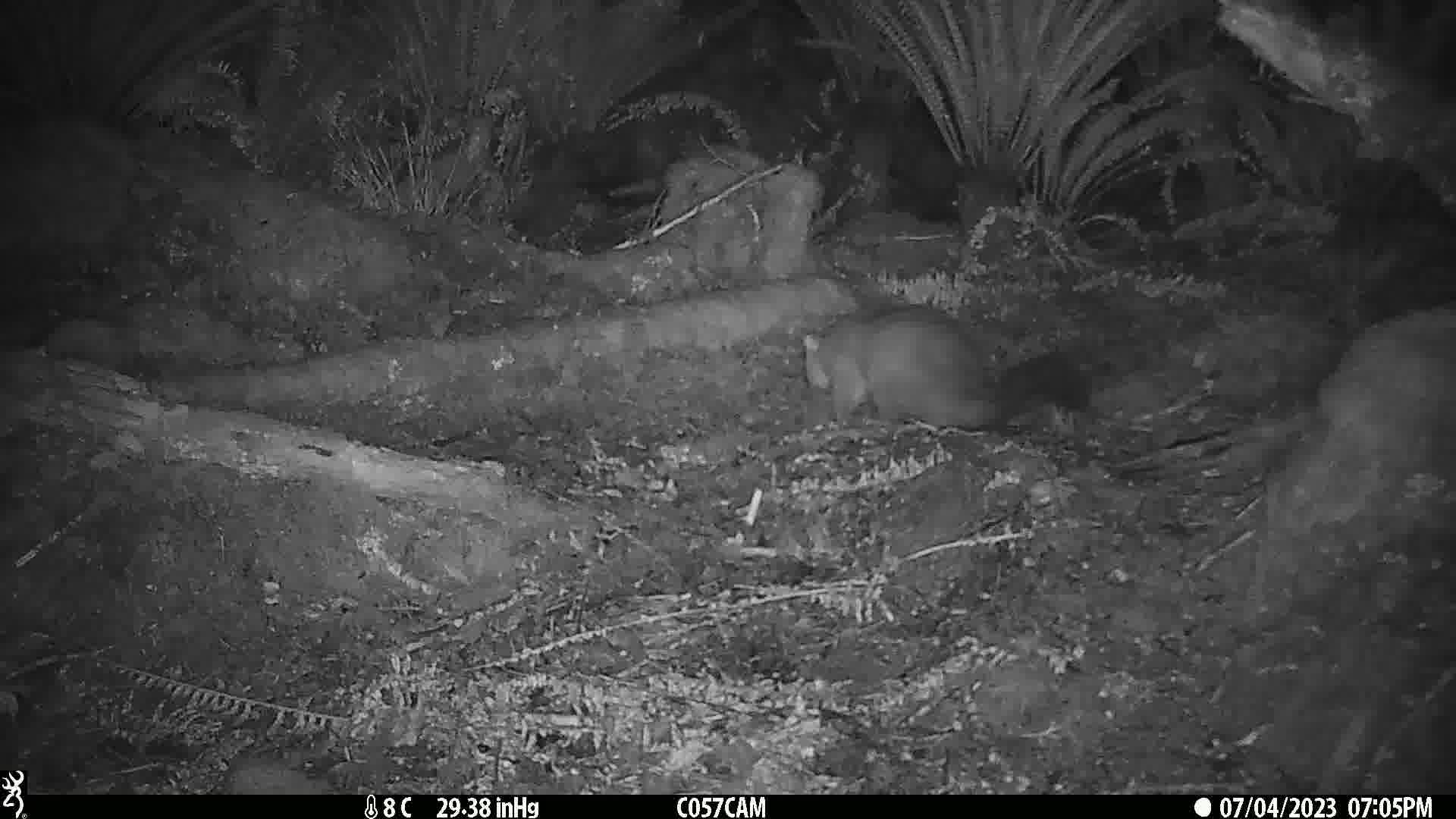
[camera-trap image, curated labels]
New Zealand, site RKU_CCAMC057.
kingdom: Animalia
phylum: Chordata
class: Mammalia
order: Diprotodontia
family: Phalangeridae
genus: Trichosurus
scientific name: Trichosurus vulpecula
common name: common brushtail possum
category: possum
Possum (common brushtail possum) (Trichosurus vulpecula).